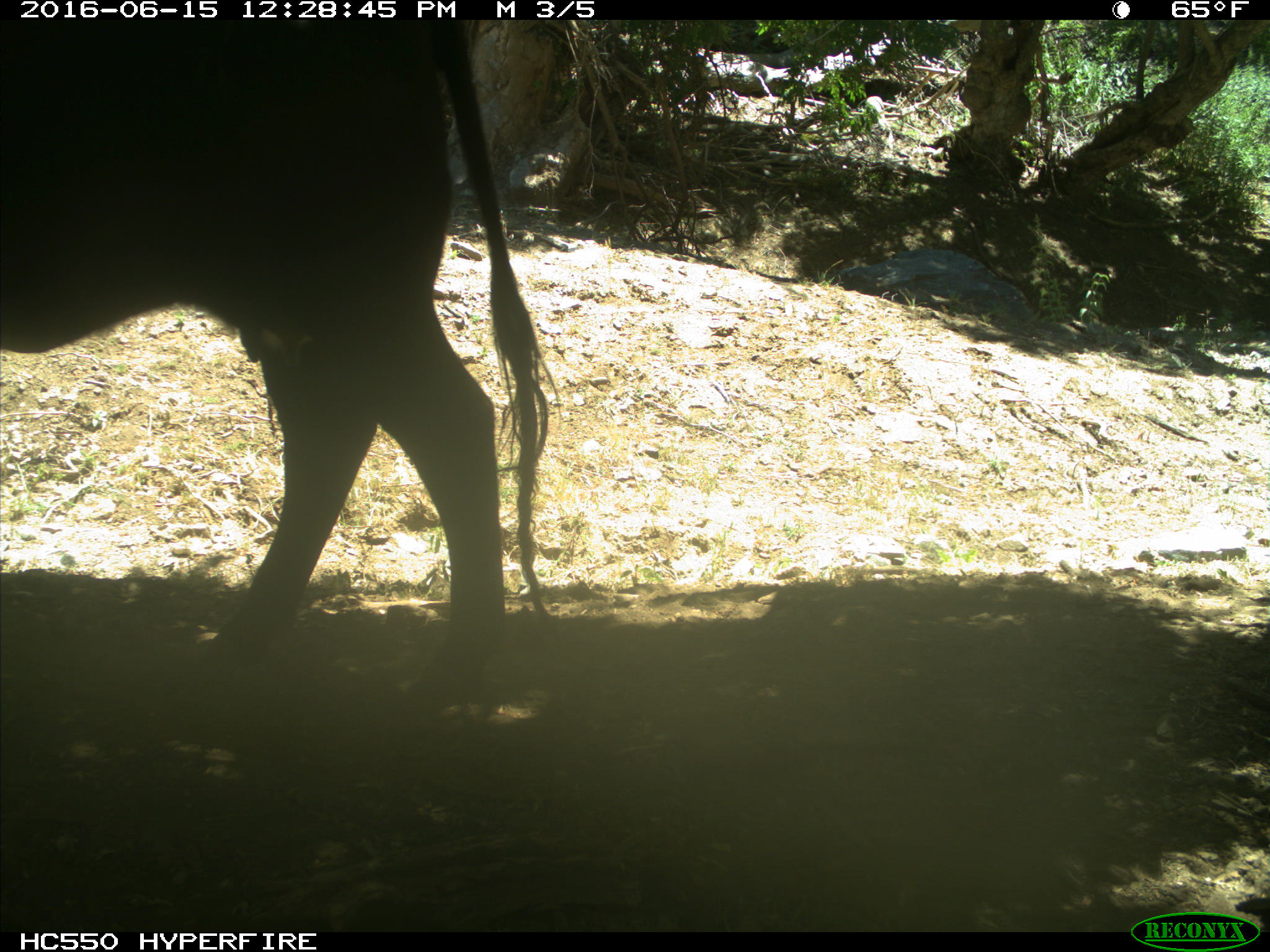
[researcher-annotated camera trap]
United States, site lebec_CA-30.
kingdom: Animalia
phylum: Chordata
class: Mammalia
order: Artiodactyla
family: Bovidae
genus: Bos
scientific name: Bos taurus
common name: domestic cow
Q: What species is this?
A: Bos taurus (domestic cow).